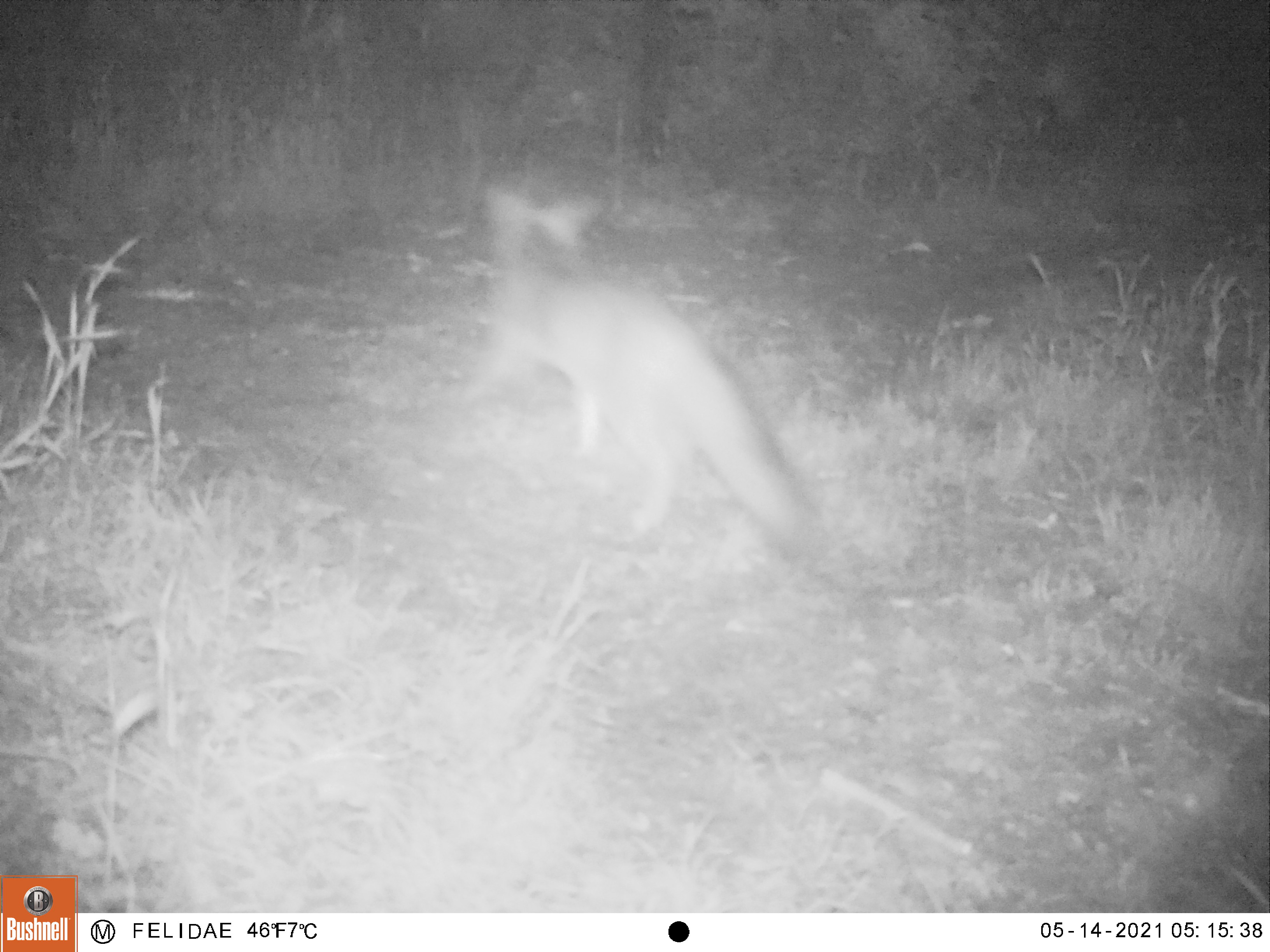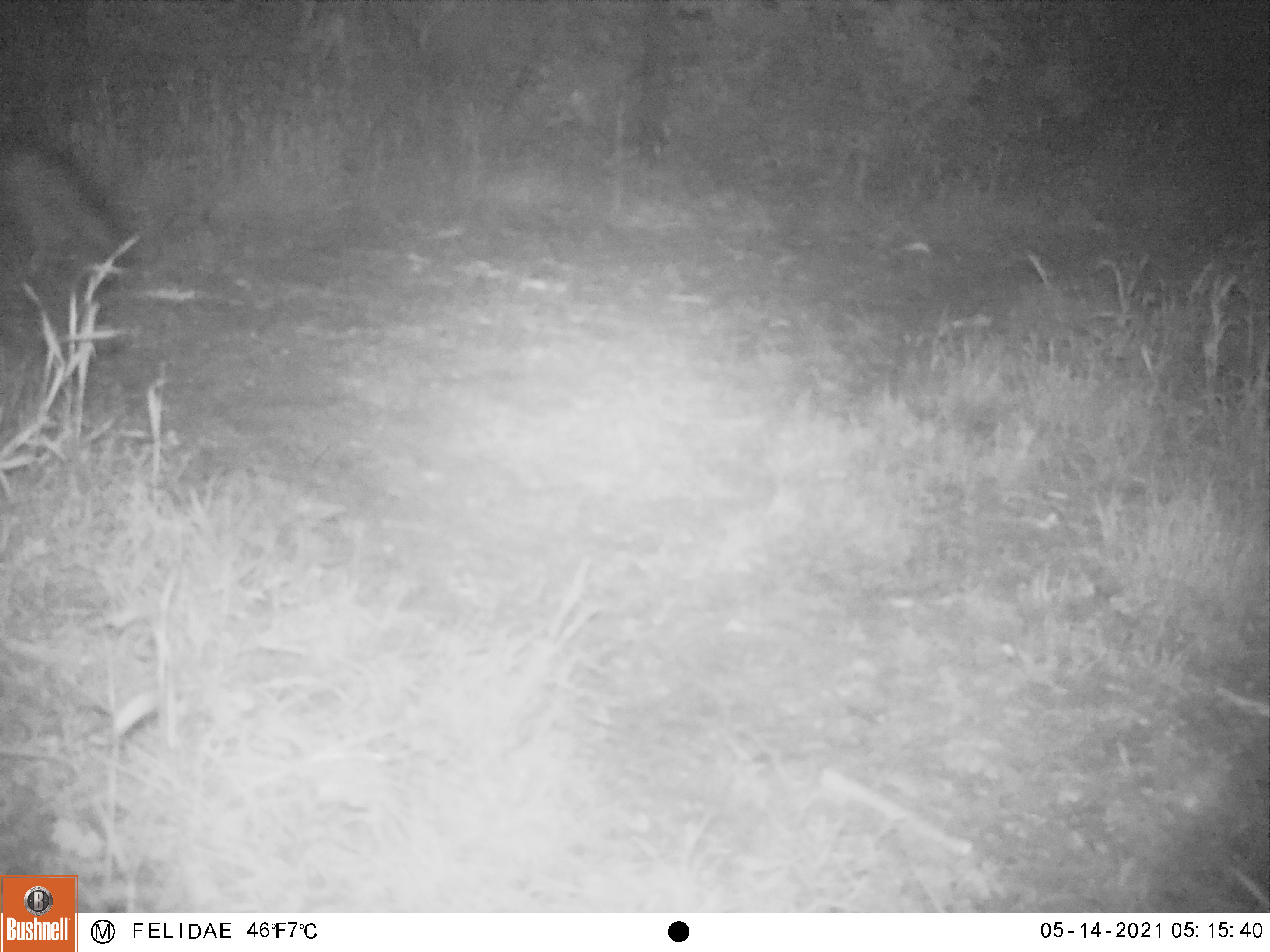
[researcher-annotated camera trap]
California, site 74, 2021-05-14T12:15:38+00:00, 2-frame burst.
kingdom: Animalia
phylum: Chordata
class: Mammalia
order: Carnivora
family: Canidae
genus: Urocyon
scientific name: Urocyon cinereoargenteus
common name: gray fox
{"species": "gray fox (Urocyon cinereoargenteus)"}